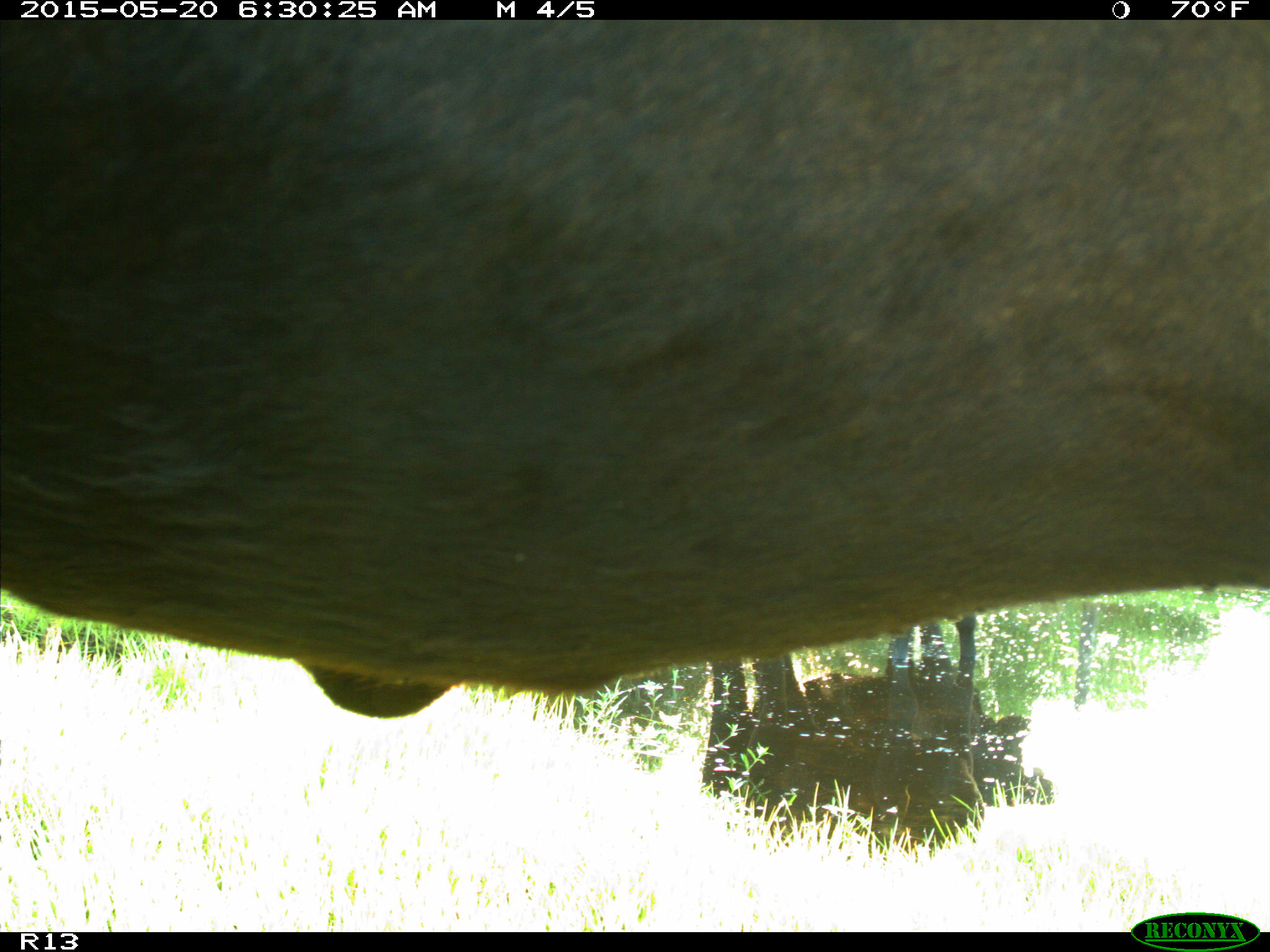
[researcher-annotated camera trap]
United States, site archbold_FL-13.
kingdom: Animalia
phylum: Chordata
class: Mammalia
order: Artiodactyla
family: Bovidae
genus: Bos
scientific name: Bos taurus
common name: domestic cow